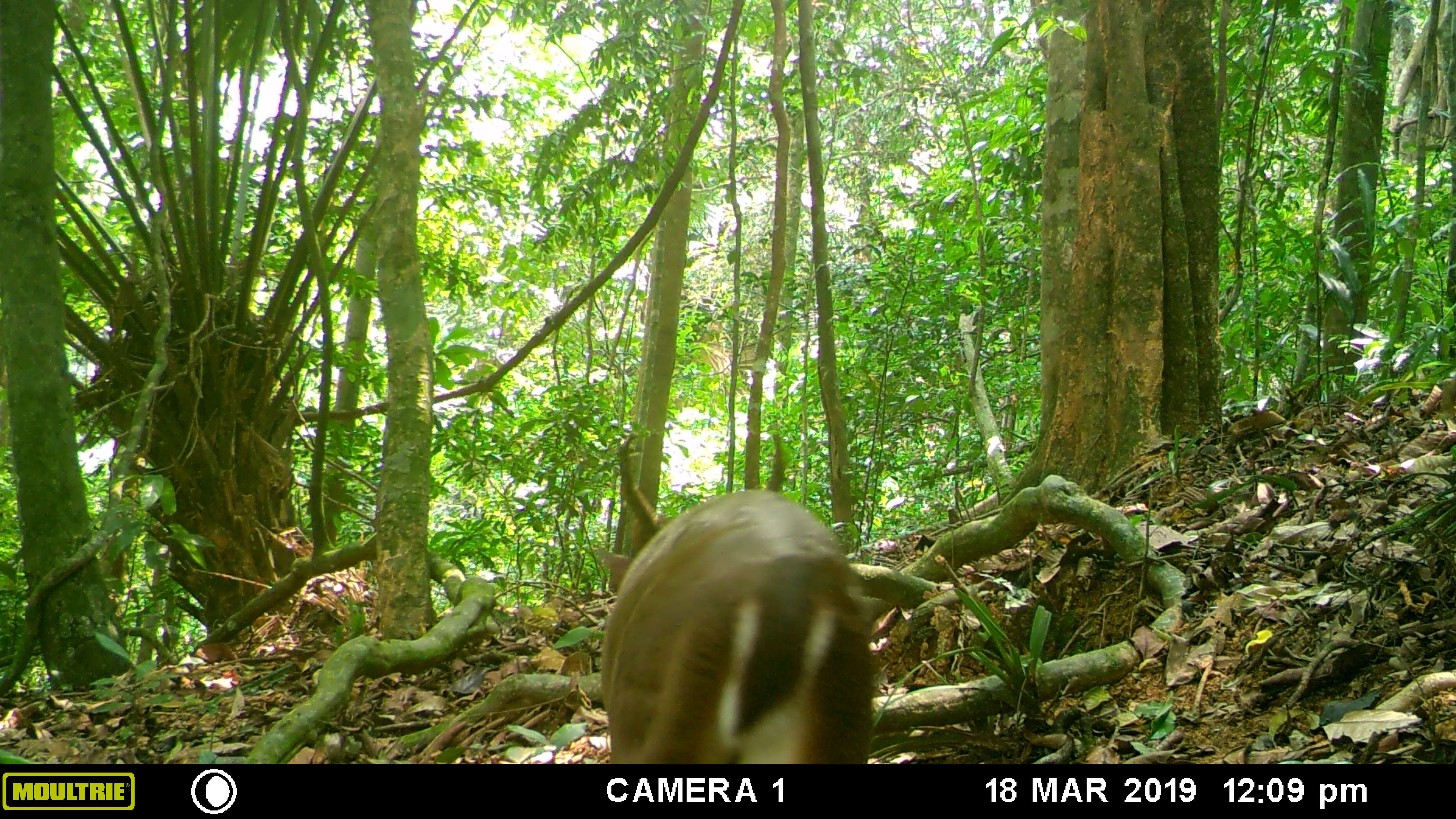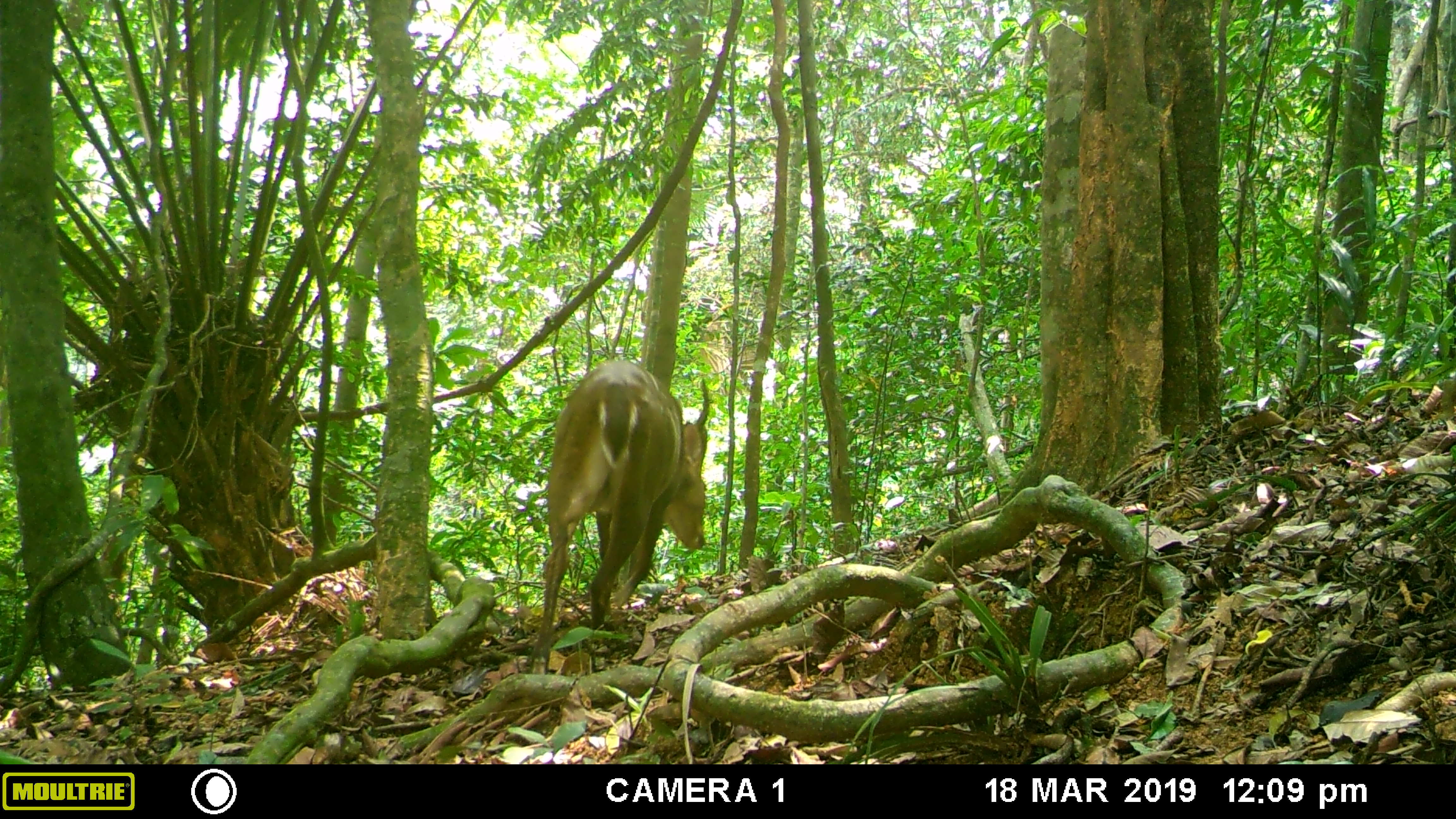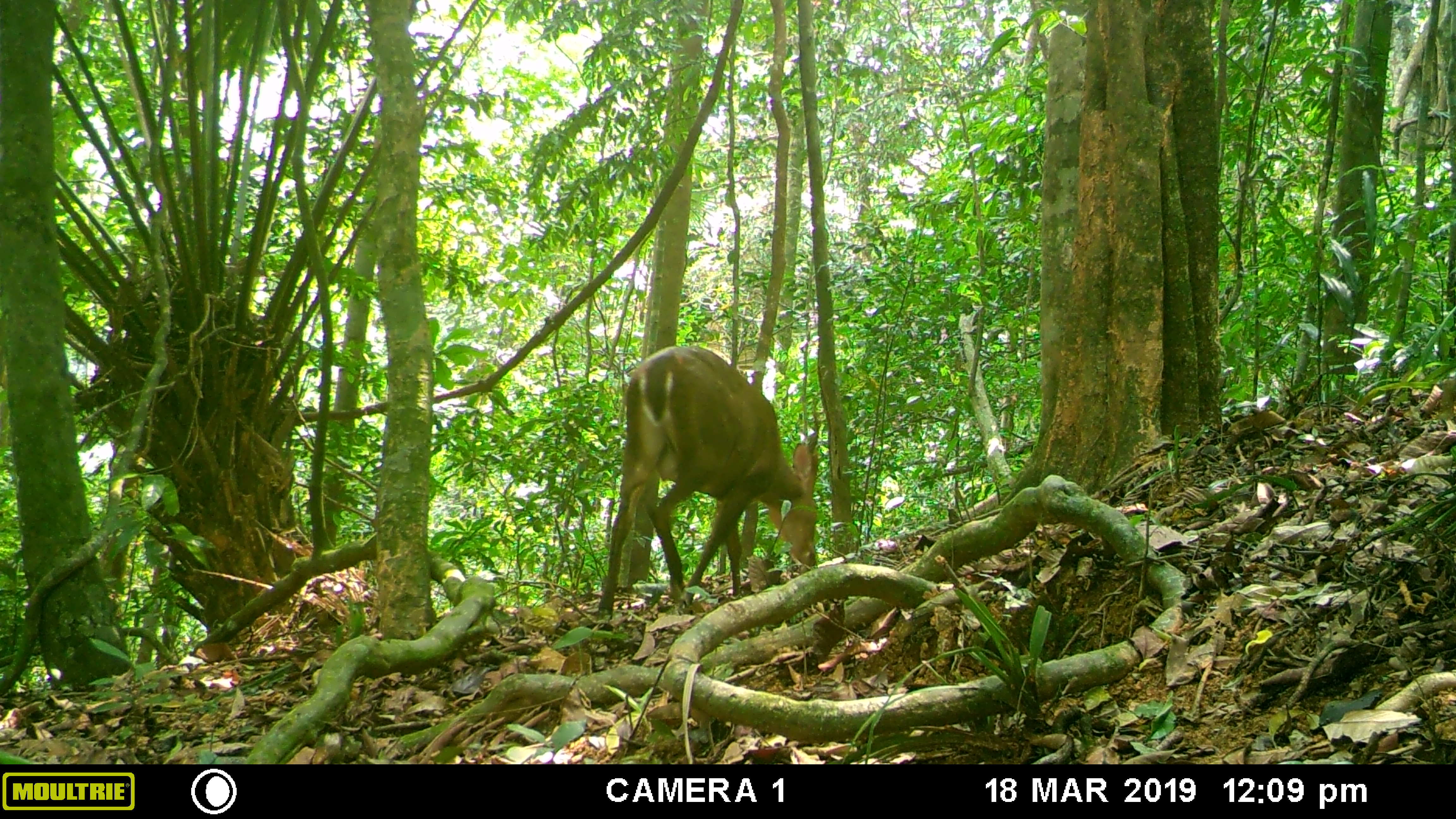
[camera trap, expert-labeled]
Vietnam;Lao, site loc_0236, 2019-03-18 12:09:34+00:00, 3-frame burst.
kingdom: Animalia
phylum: Chordata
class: Mammalia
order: Artiodactyla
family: Cervidae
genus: Muntiacus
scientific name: Muntiacus vuquangensis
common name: large-antlered muntjac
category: large antlered muntjac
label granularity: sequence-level